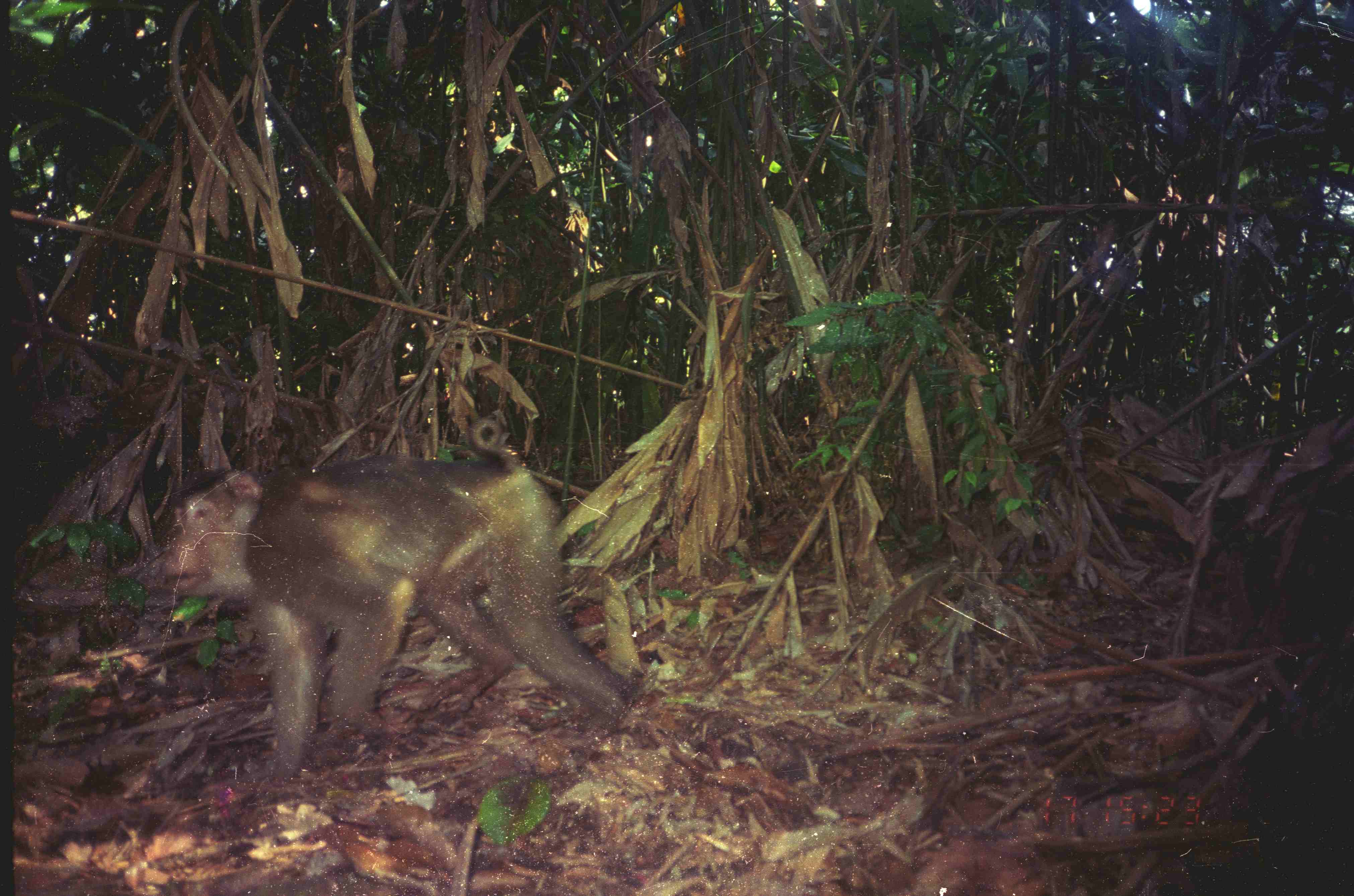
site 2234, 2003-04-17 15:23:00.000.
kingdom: Animalia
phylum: Chordata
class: Mammalia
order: Primates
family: Cercopithecidae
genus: Macaca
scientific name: Macaca nemestrina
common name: southern pig-tailed macaque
Macaca nemestrina (southern pig-tailed macaque), count 1.